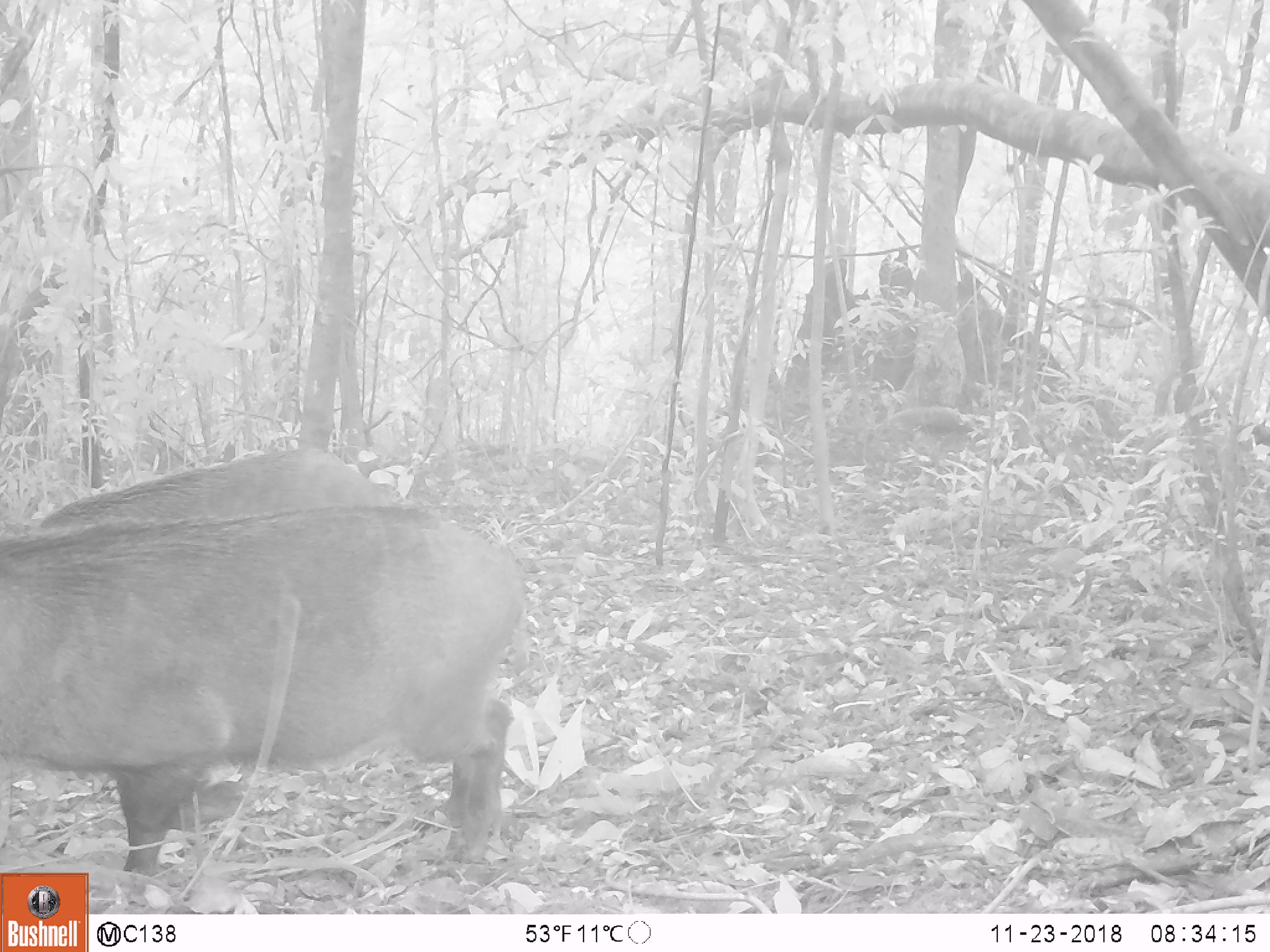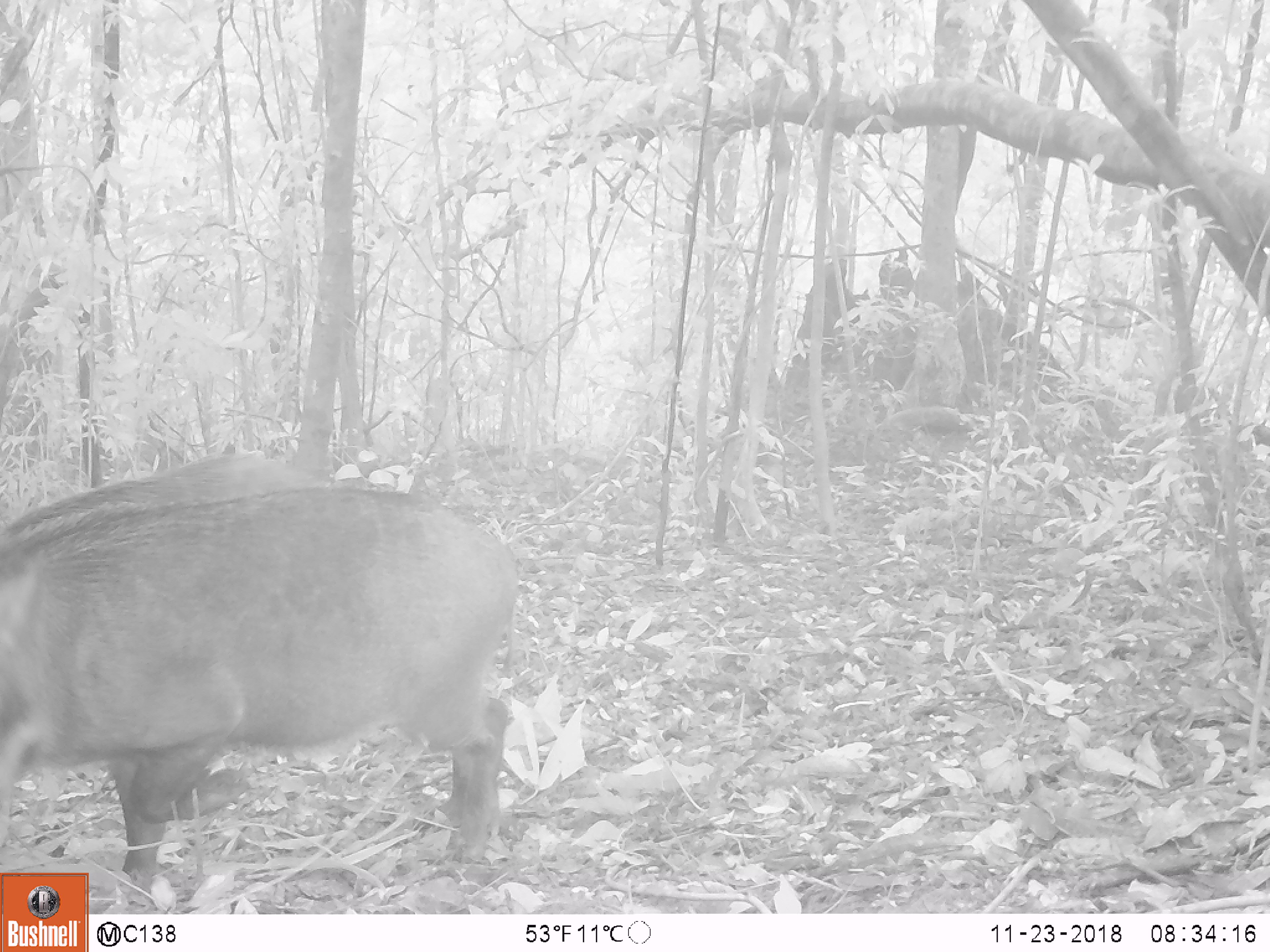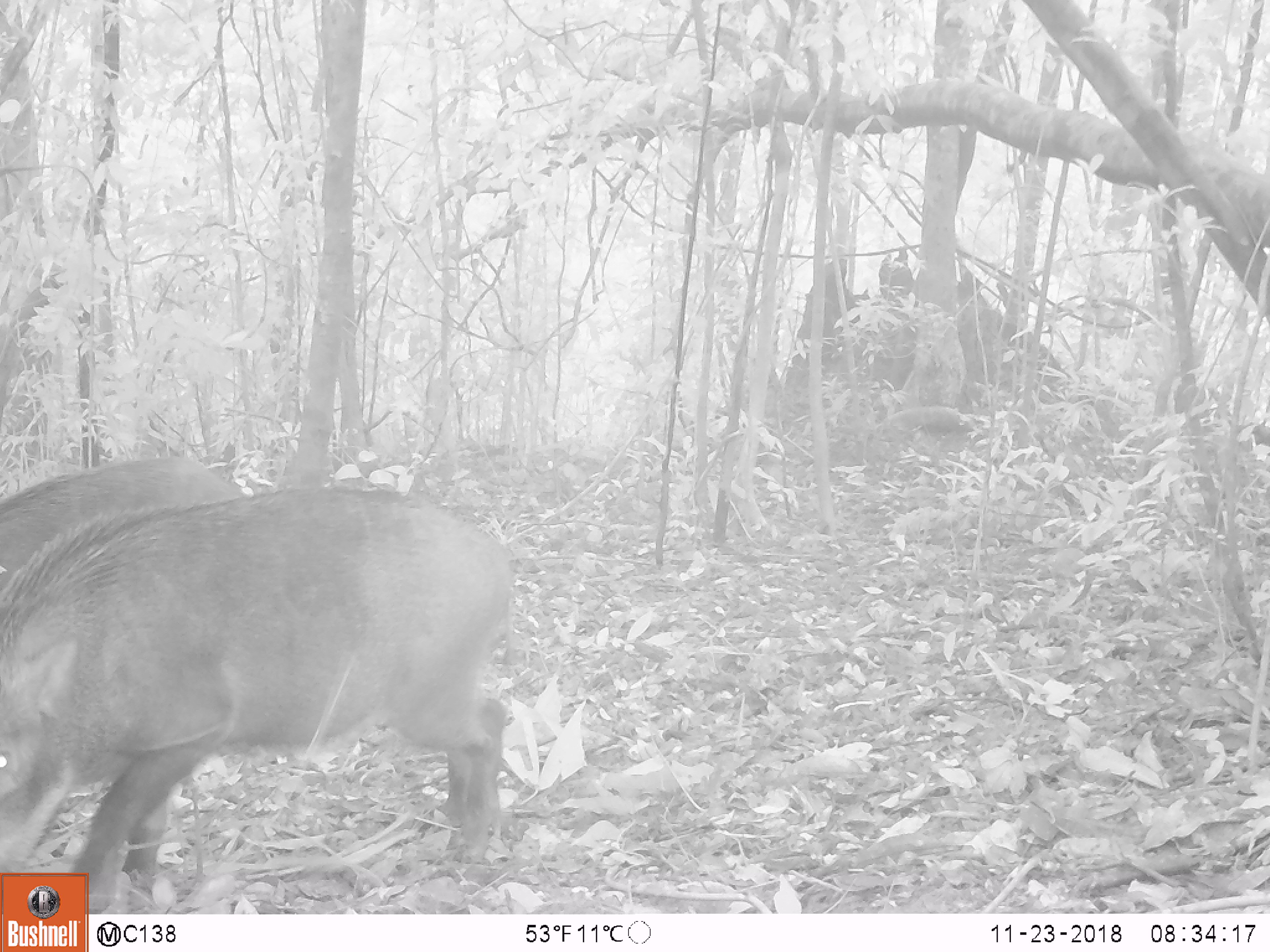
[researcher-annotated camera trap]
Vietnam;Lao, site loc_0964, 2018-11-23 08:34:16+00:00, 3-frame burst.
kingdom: Animalia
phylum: Chordata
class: Mammalia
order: Artiodactyla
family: Suidae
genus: Sus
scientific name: Sus scrofa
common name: eurasian wild pig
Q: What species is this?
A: Eurasian wild pig (Sus scrofa).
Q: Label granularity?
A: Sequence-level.